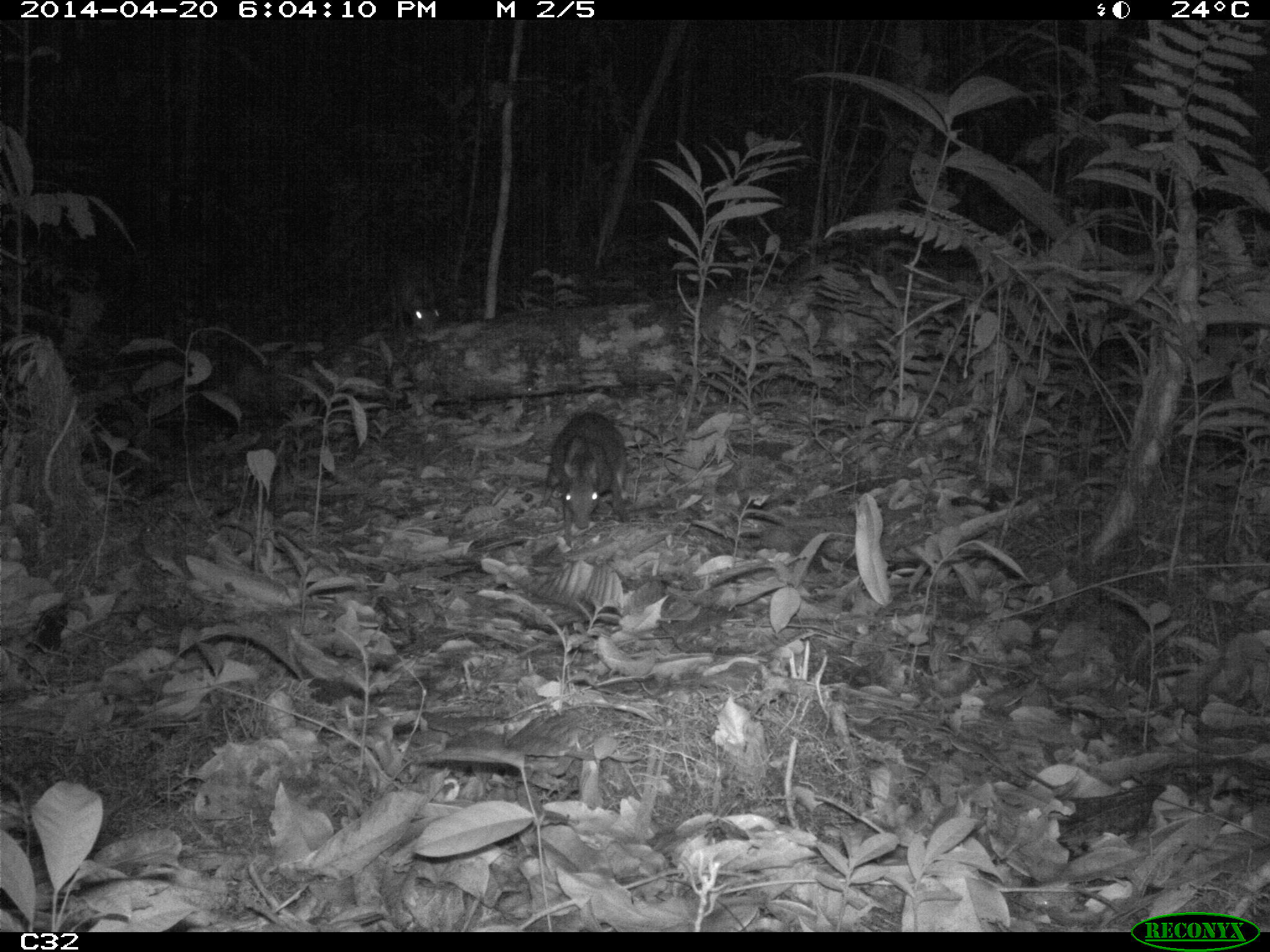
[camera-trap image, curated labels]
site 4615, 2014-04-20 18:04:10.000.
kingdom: Animalia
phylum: Chordata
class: Mammalia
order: Rodentia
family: Dasyproctidae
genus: Myoprocta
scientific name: Myoprocta pratti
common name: green acouchi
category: myoprocta pratii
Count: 2.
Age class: adult.